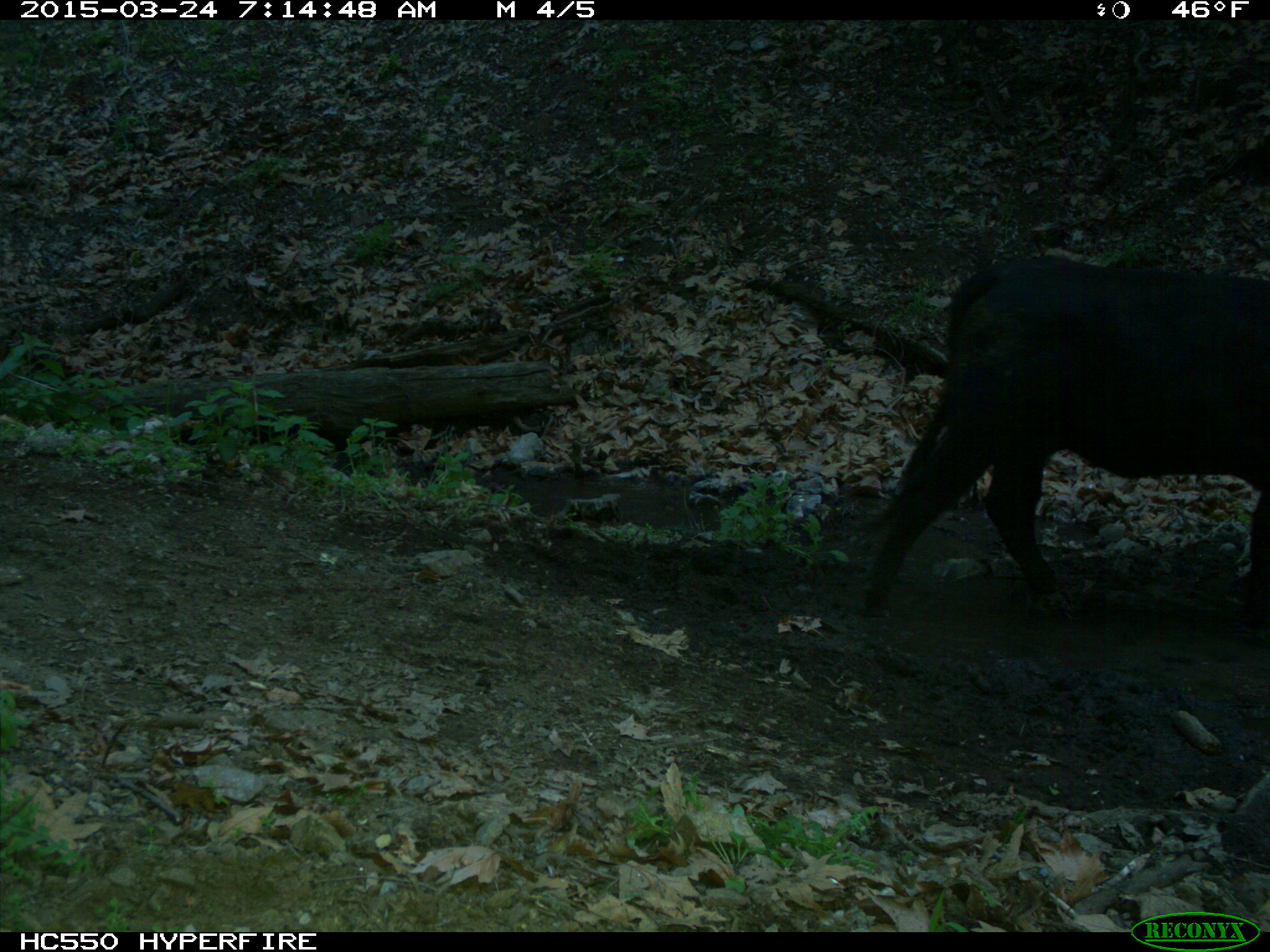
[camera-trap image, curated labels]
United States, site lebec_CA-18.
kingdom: Animalia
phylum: Chordata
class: Mammalia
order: Artiodactyla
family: Bovidae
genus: Bos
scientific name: Bos taurus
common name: domestic cow